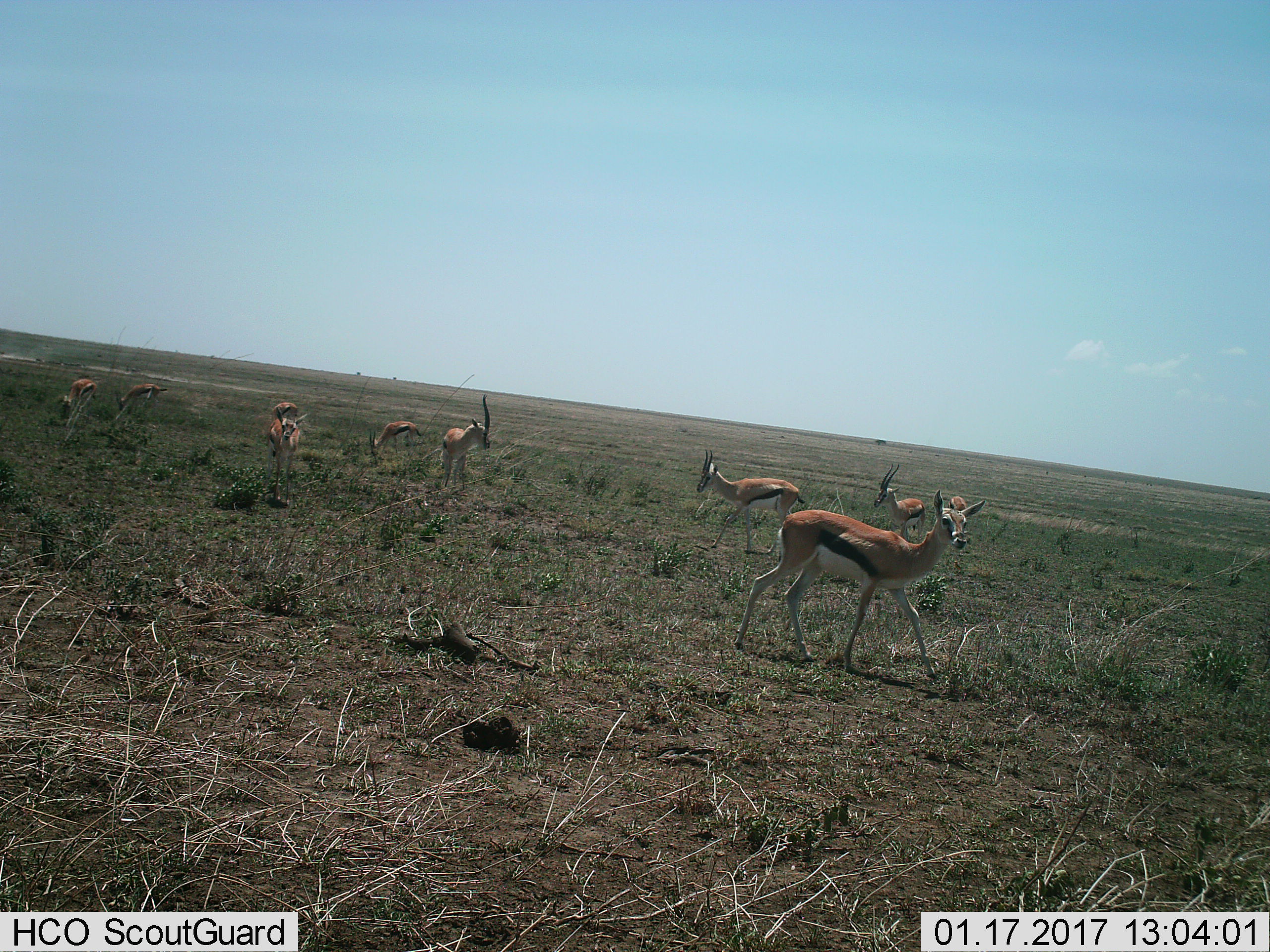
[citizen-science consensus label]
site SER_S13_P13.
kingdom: Animalia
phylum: Chordata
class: Mammalia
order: Artiodactyla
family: Bovidae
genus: Eudorcas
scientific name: Eudorcas thomsonii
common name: thomson's gazelle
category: gazellethomsons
Gazellethomsons (thomson's gazelle) (Eudorcas thomsonii), count 10. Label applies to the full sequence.